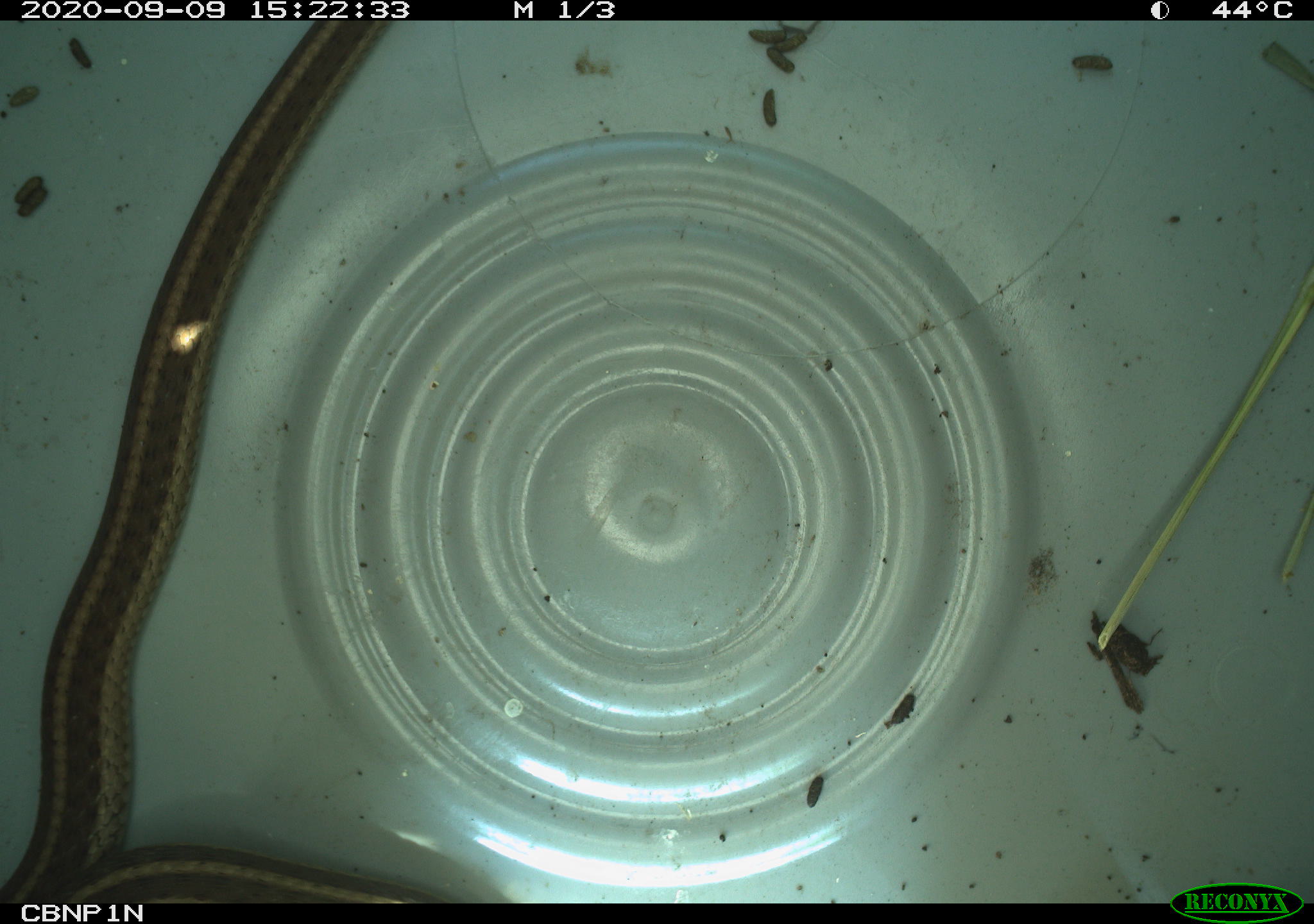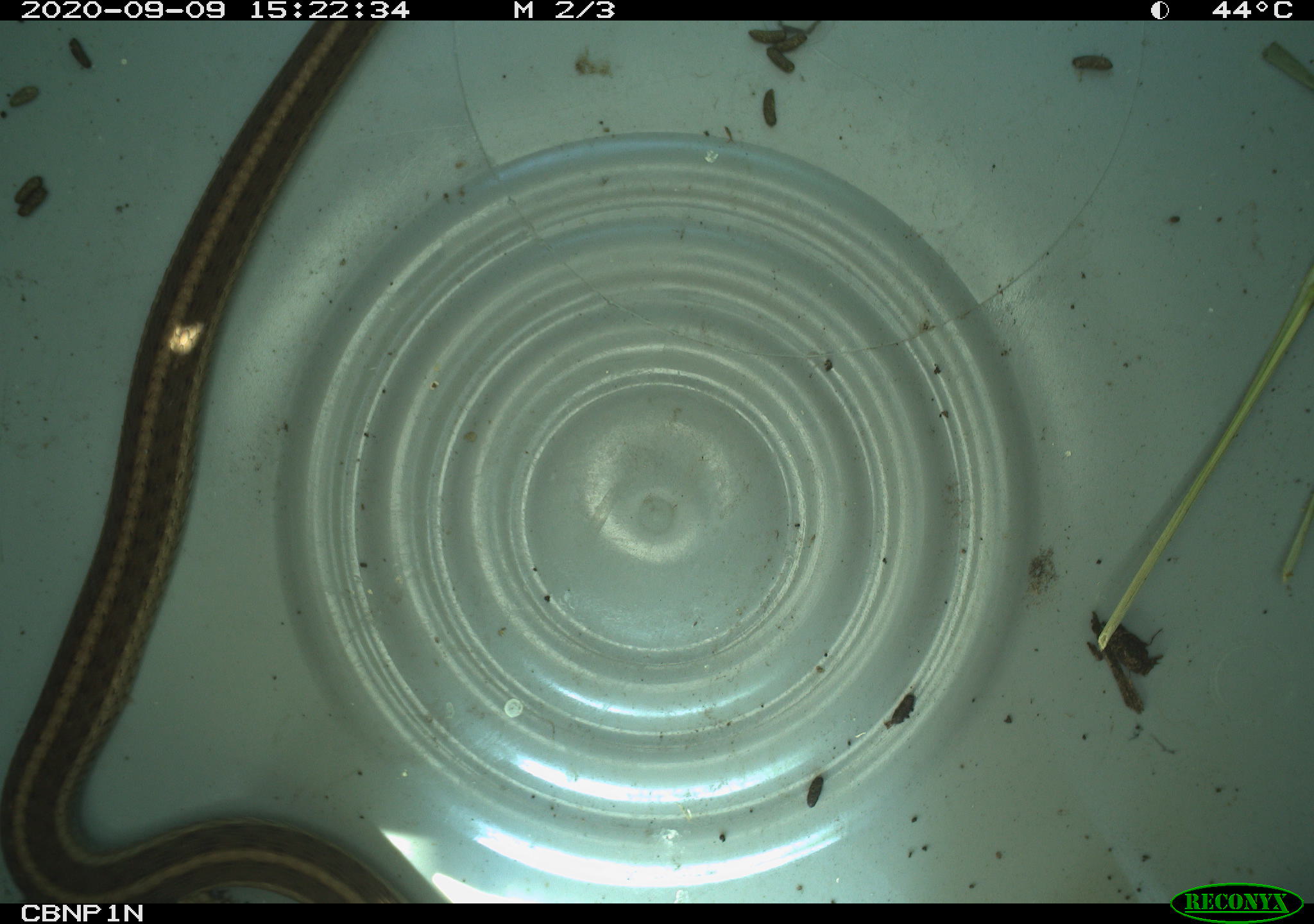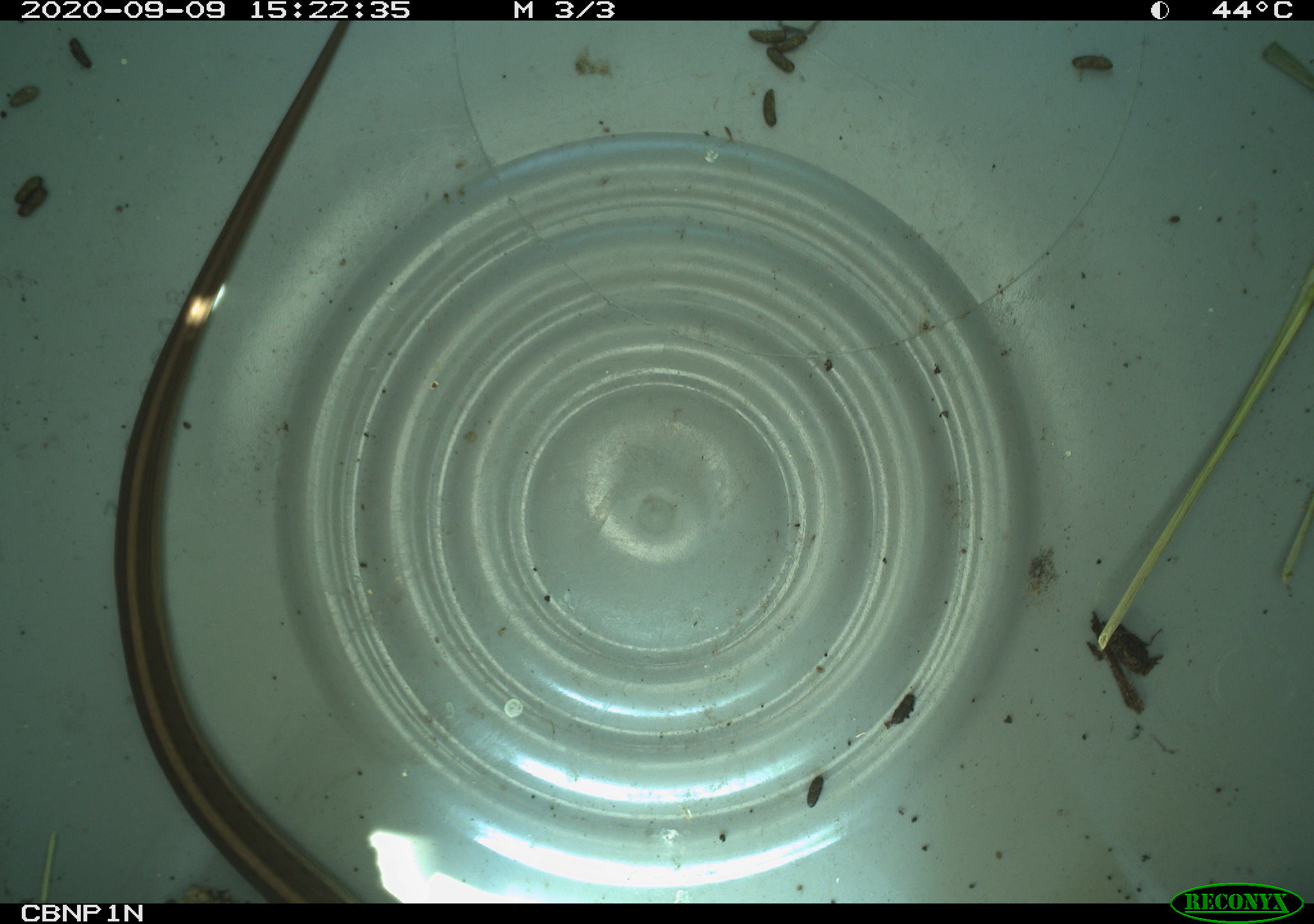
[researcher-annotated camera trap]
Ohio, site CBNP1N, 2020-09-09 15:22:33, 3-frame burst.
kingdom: Animalia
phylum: Chordata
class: Reptilia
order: Squamata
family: Colubridae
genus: Thamnophis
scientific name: Thamnophis sirtalis sirtalis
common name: eastern gartersnake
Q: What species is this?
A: Eastern gartersnake (Thamnophis sirtalis sirtalis).